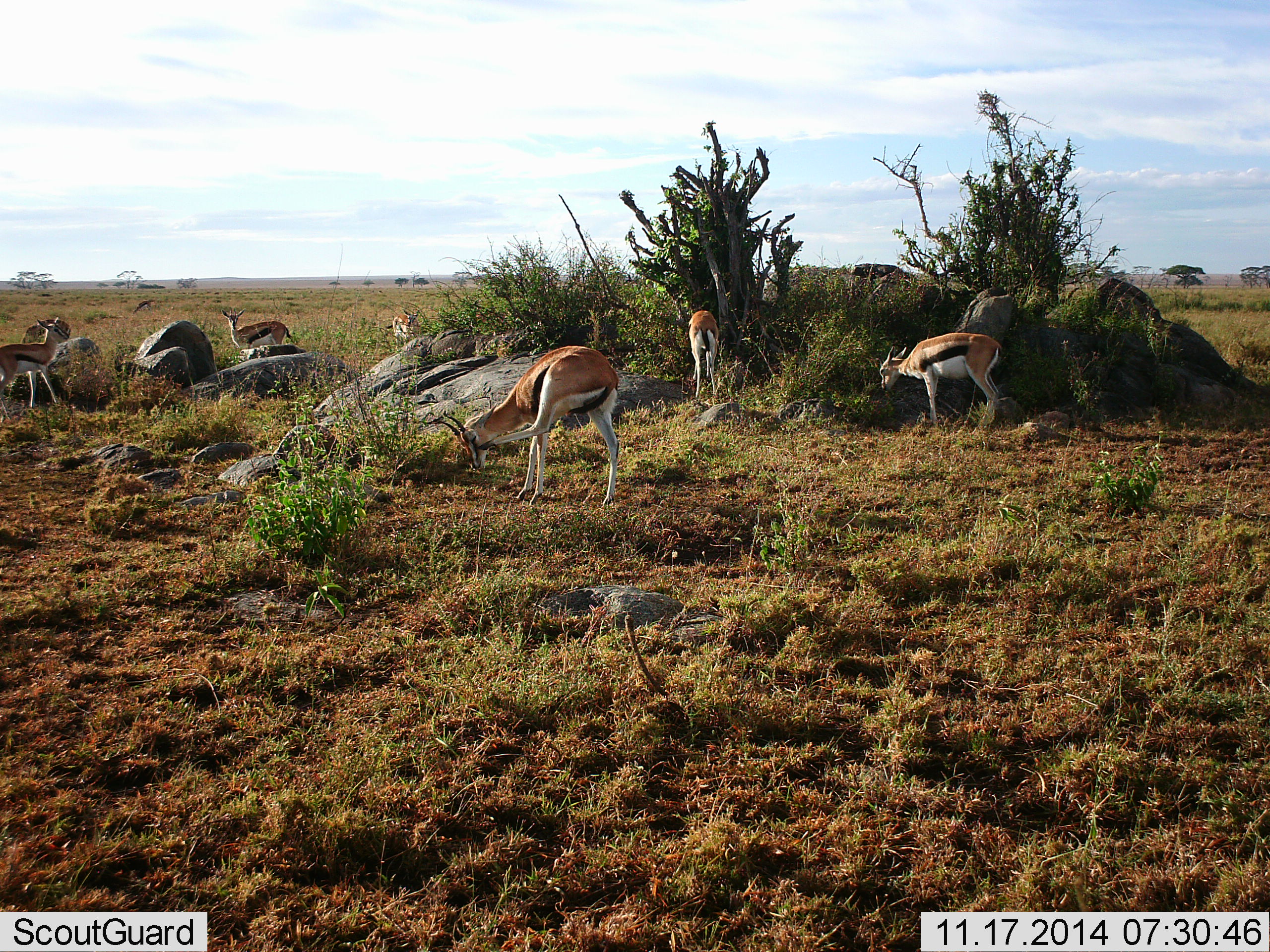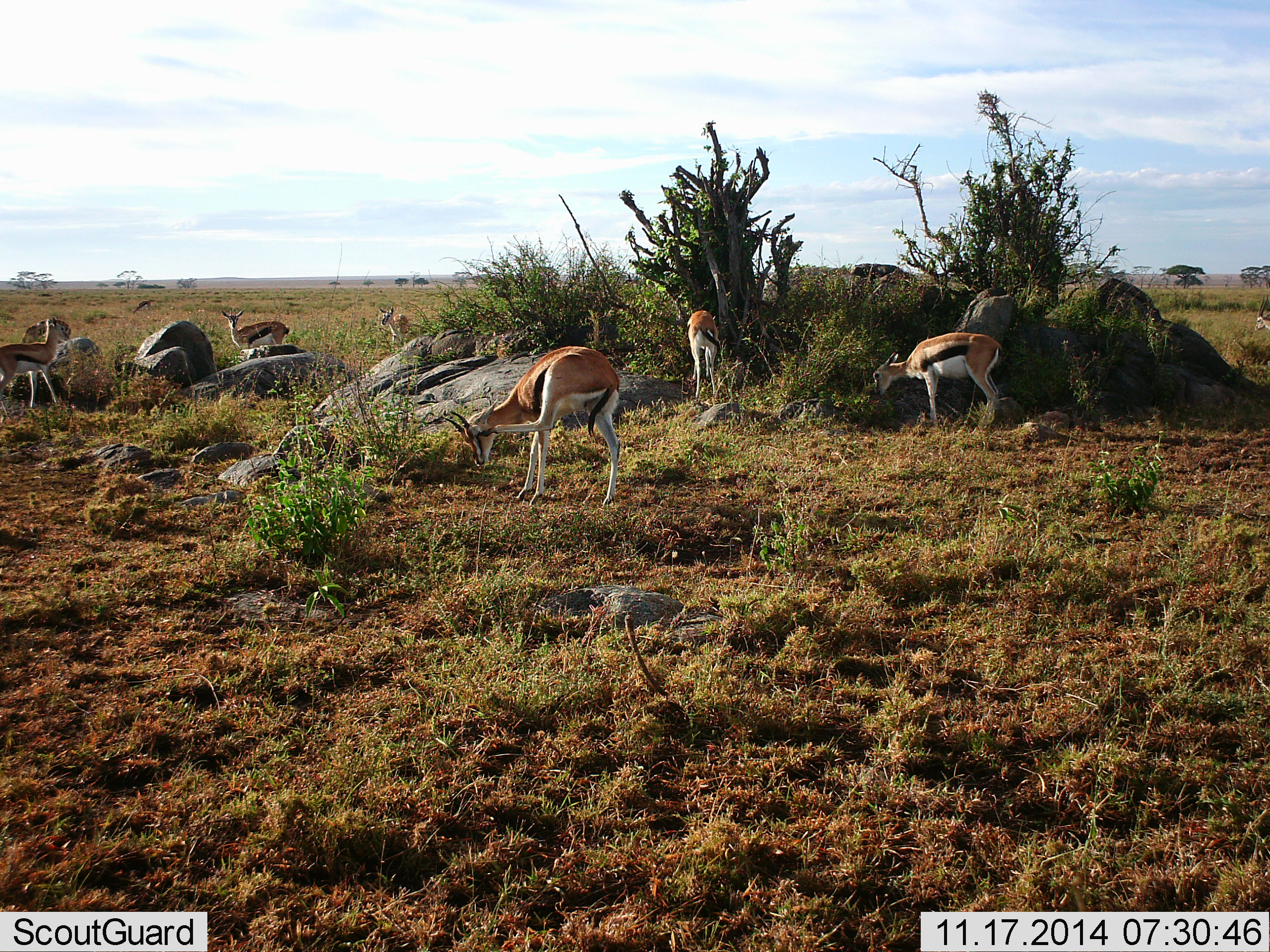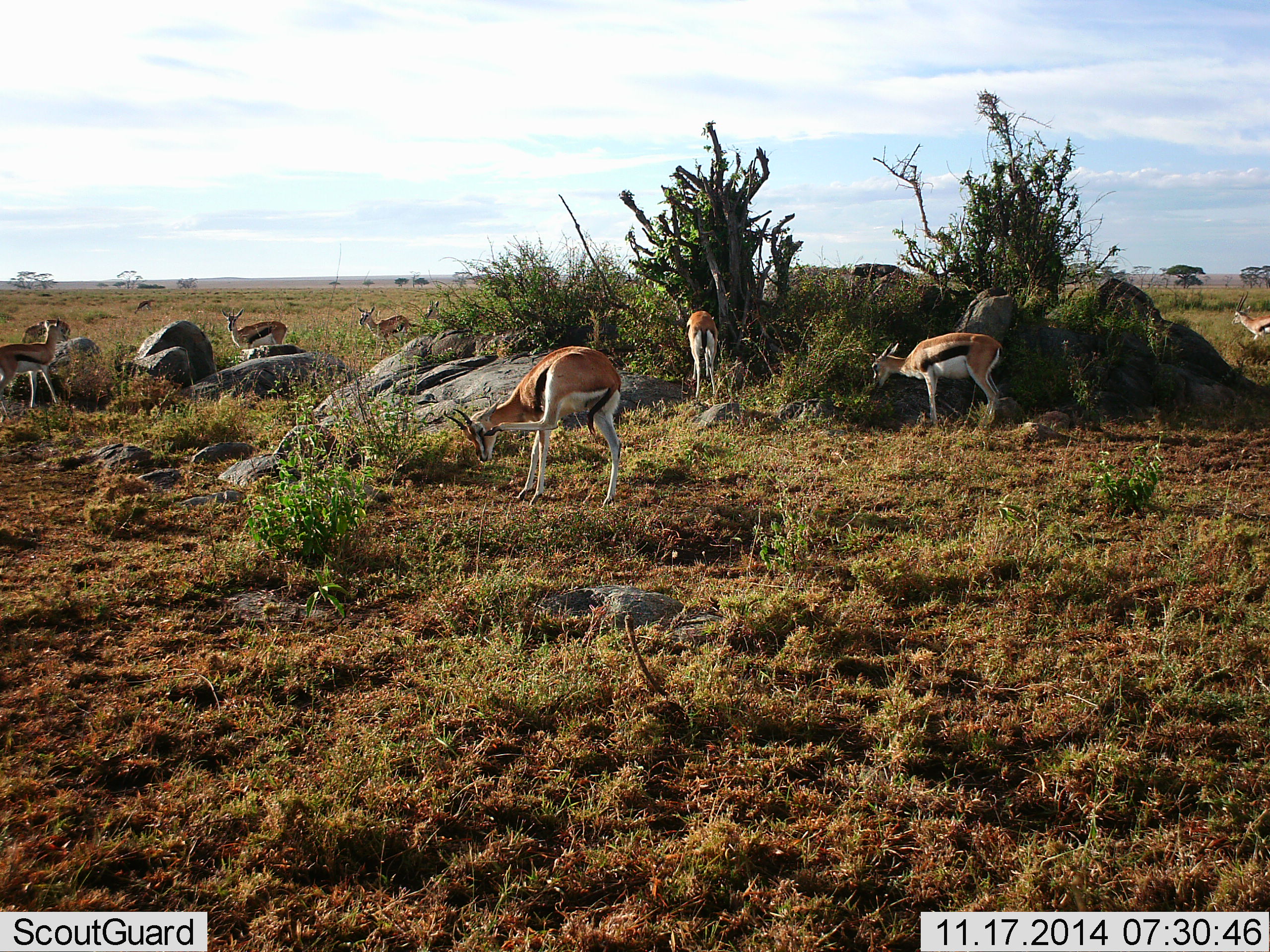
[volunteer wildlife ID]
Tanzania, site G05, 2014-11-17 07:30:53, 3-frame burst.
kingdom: Animalia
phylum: Chordata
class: Mammalia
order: Artiodactyla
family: Bovidae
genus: Eudorcas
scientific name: Eudorcas thomsonii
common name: thomson's gazelle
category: gazellethomsons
Gazellethomsons (thomson's gazelle) (Eudorcas thomsonii), count 7. Behavior (volunteer vote fractions): standing 60%, resting 0%, moving 40%, interacting 10%. Young present (vote fraction): 10%. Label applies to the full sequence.